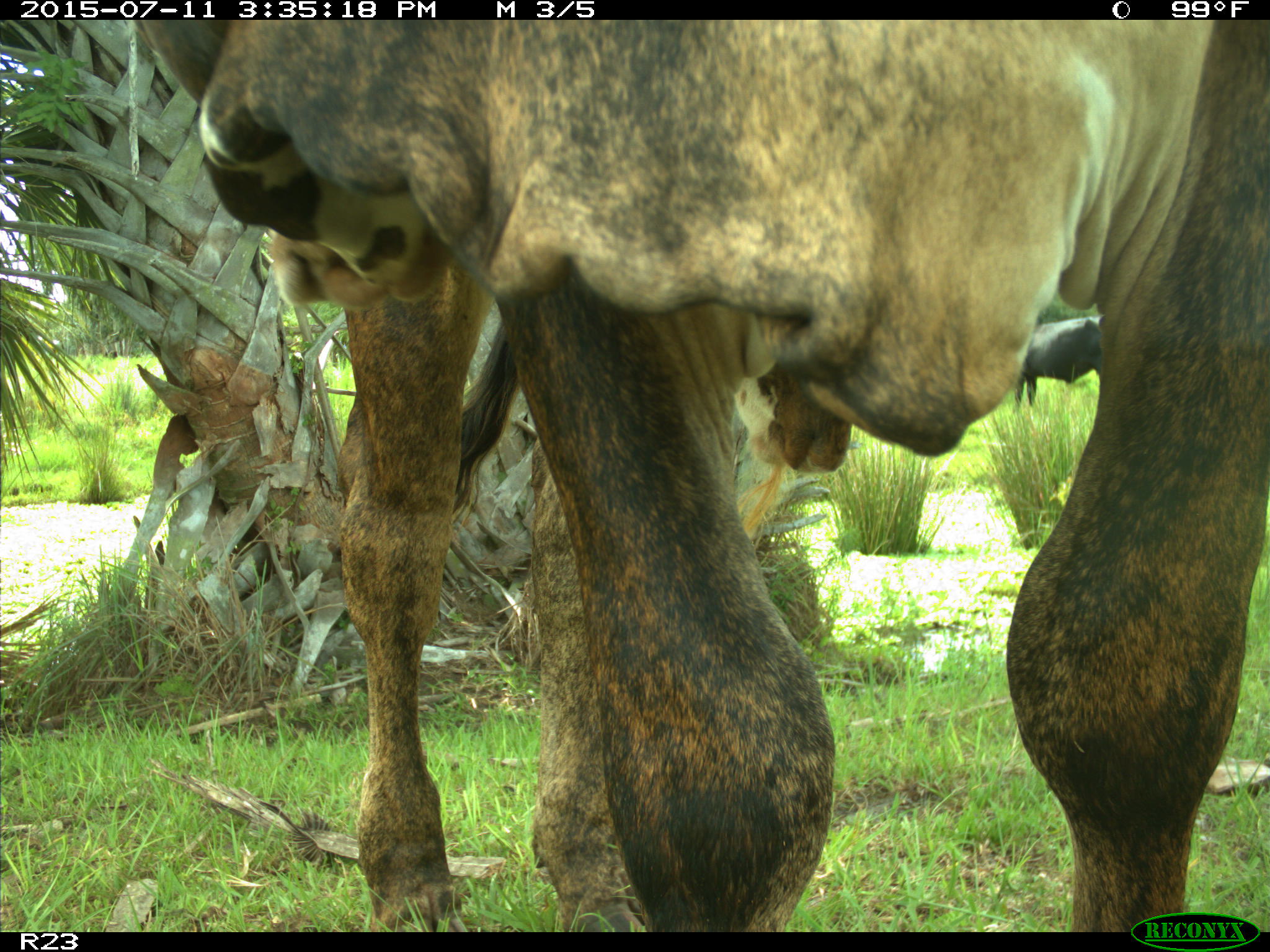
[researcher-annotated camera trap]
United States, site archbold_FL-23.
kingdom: Animalia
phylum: Chordata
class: Mammalia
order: Artiodactyla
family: Bovidae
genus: Bos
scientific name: Bos taurus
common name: domestic cow